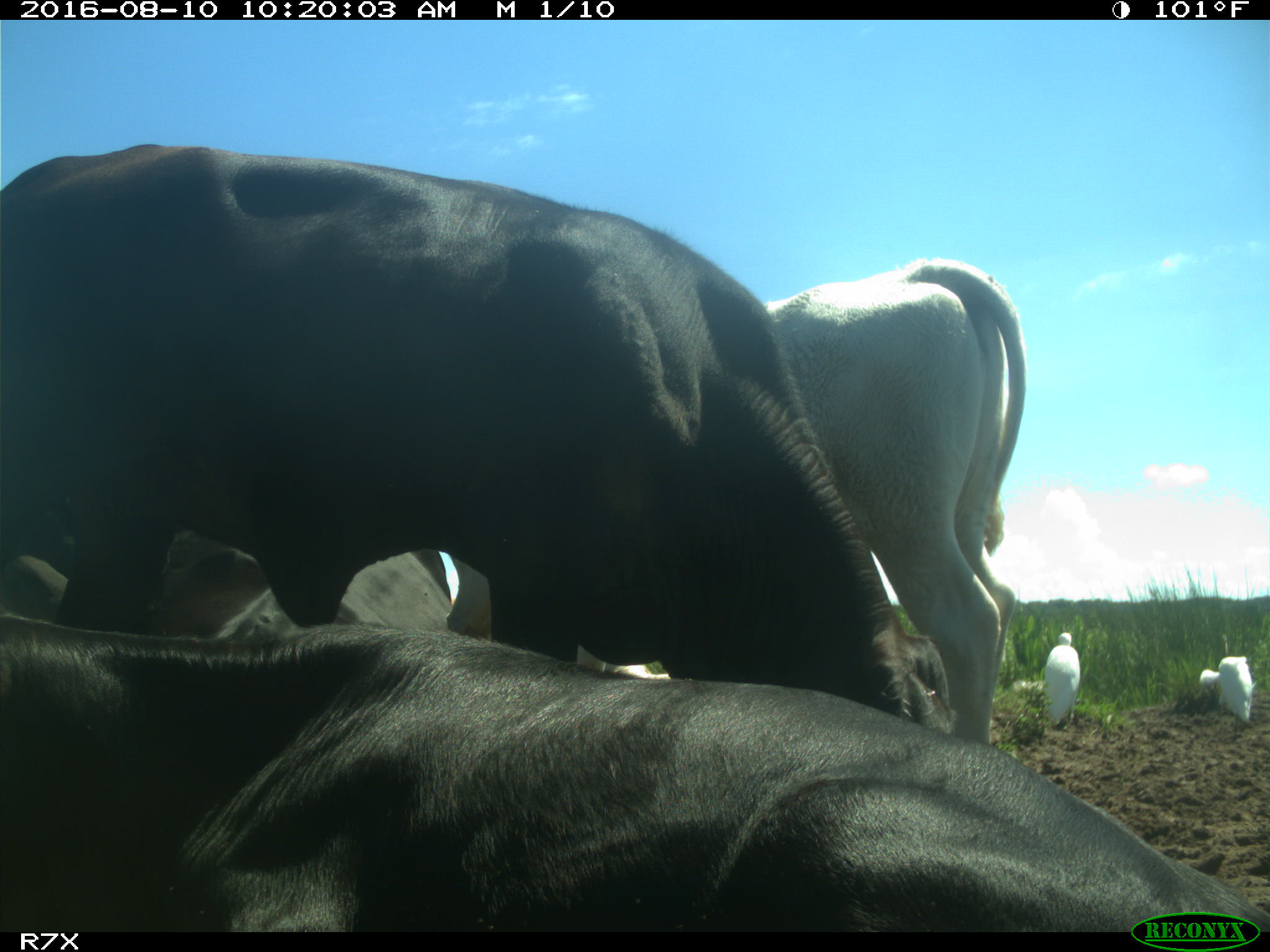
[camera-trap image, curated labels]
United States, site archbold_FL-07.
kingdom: Animalia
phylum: Chordata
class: Mammalia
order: Artiodactyla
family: Bovidae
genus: Bos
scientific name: Bos taurus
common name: domestic cow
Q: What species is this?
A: Bos taurus (domestic cow).